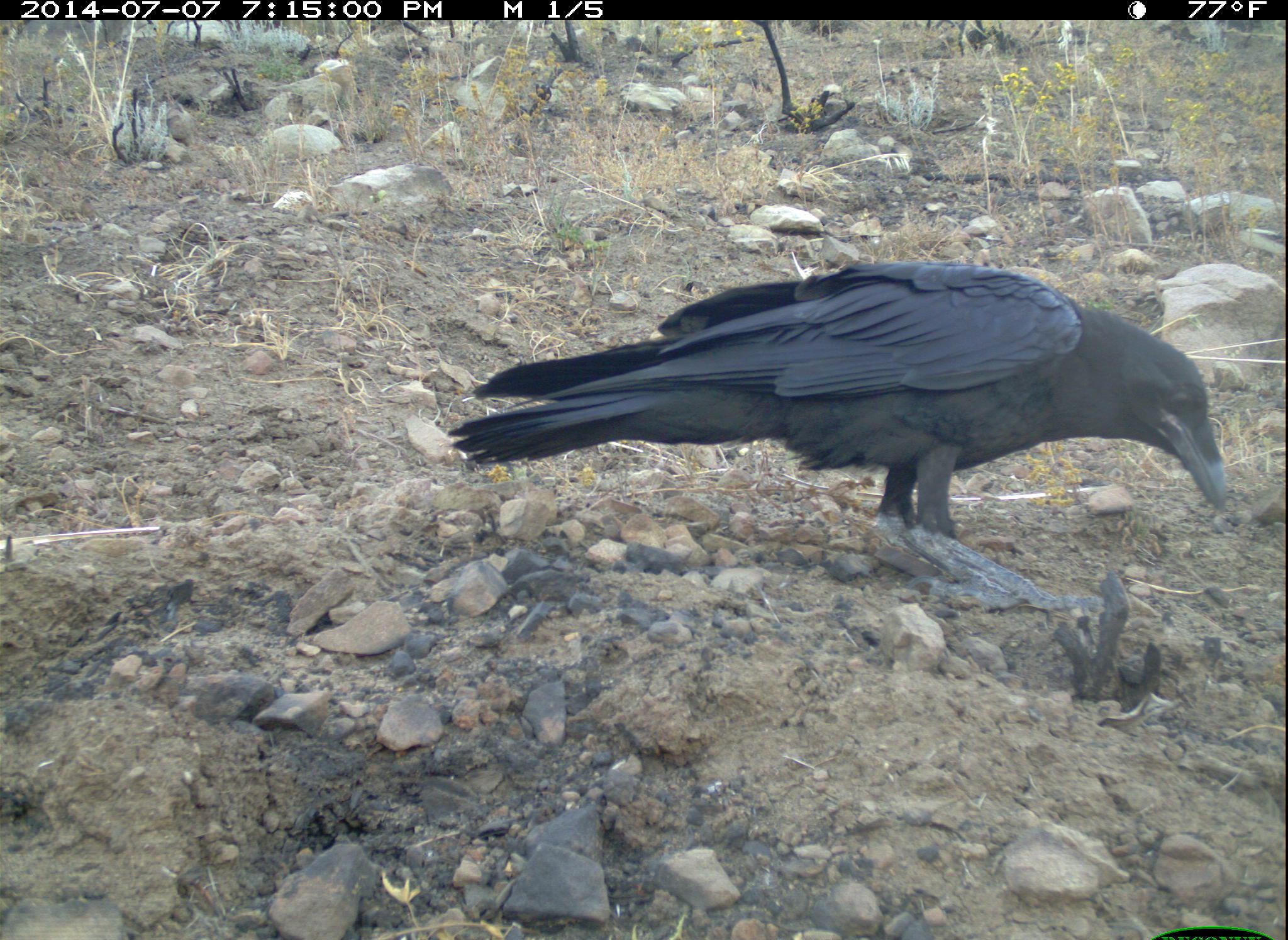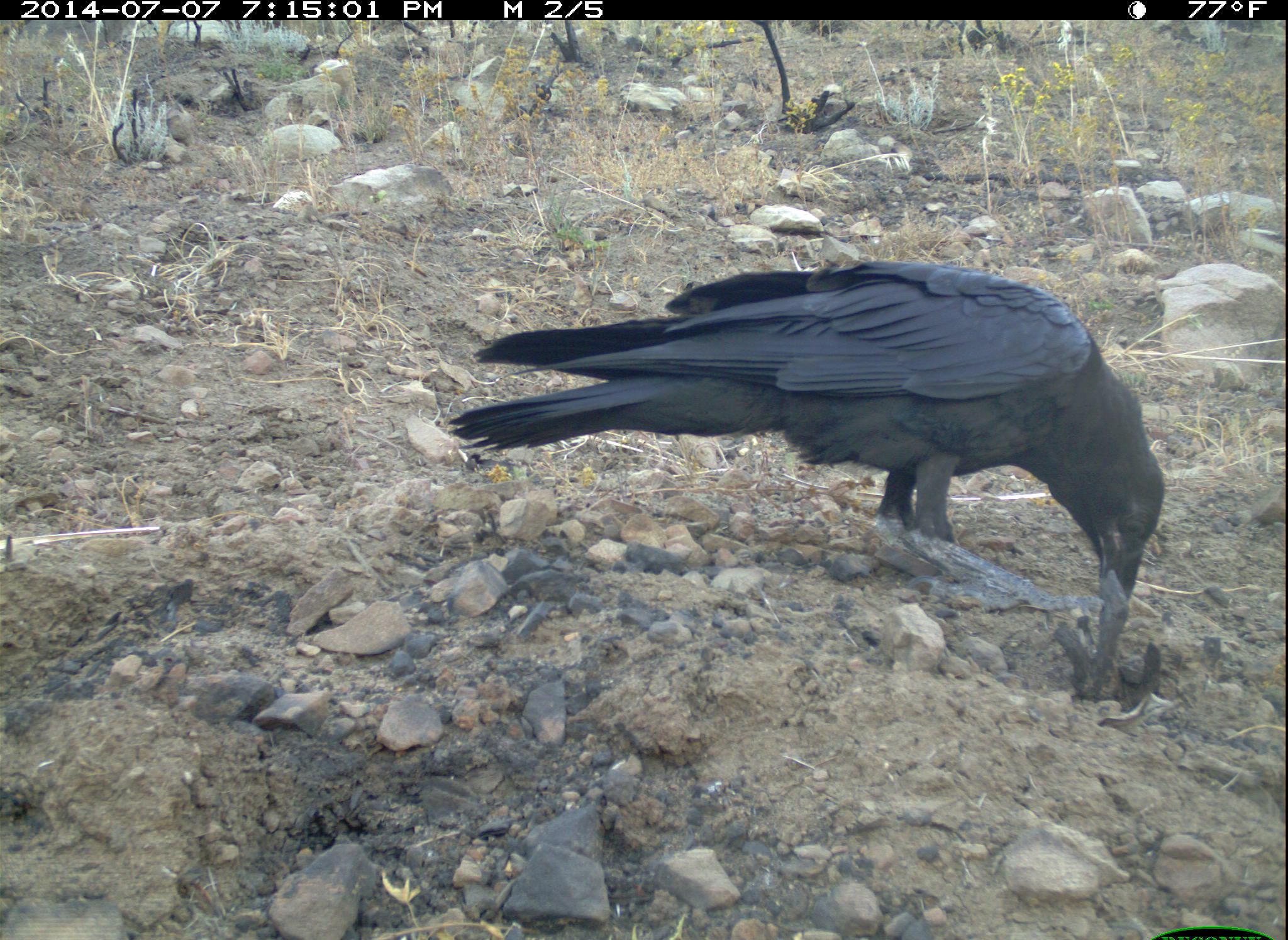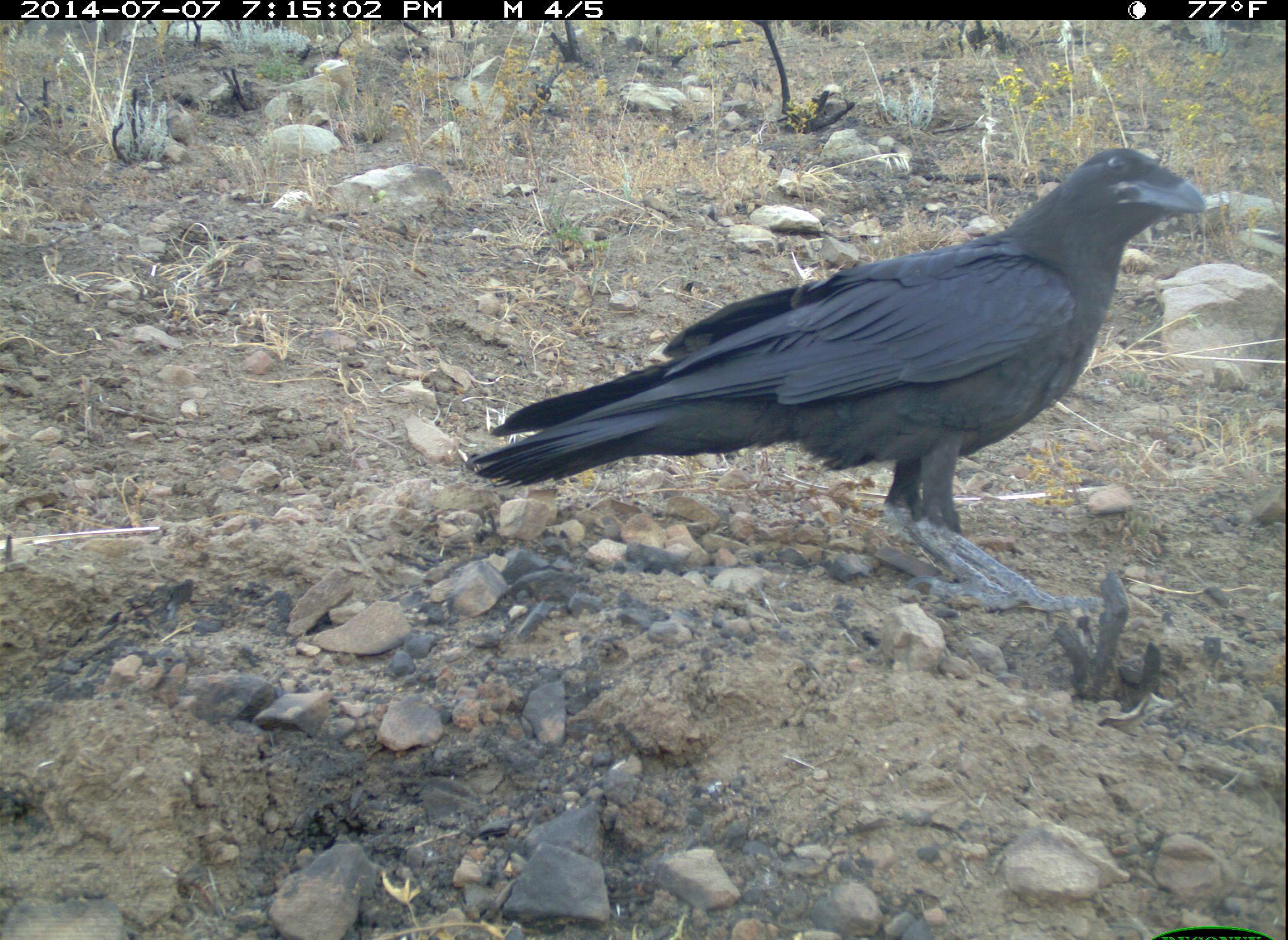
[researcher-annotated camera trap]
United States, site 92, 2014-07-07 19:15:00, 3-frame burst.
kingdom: Animalia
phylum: Chordata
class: Aves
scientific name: Aves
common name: bird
Bird (Aves).